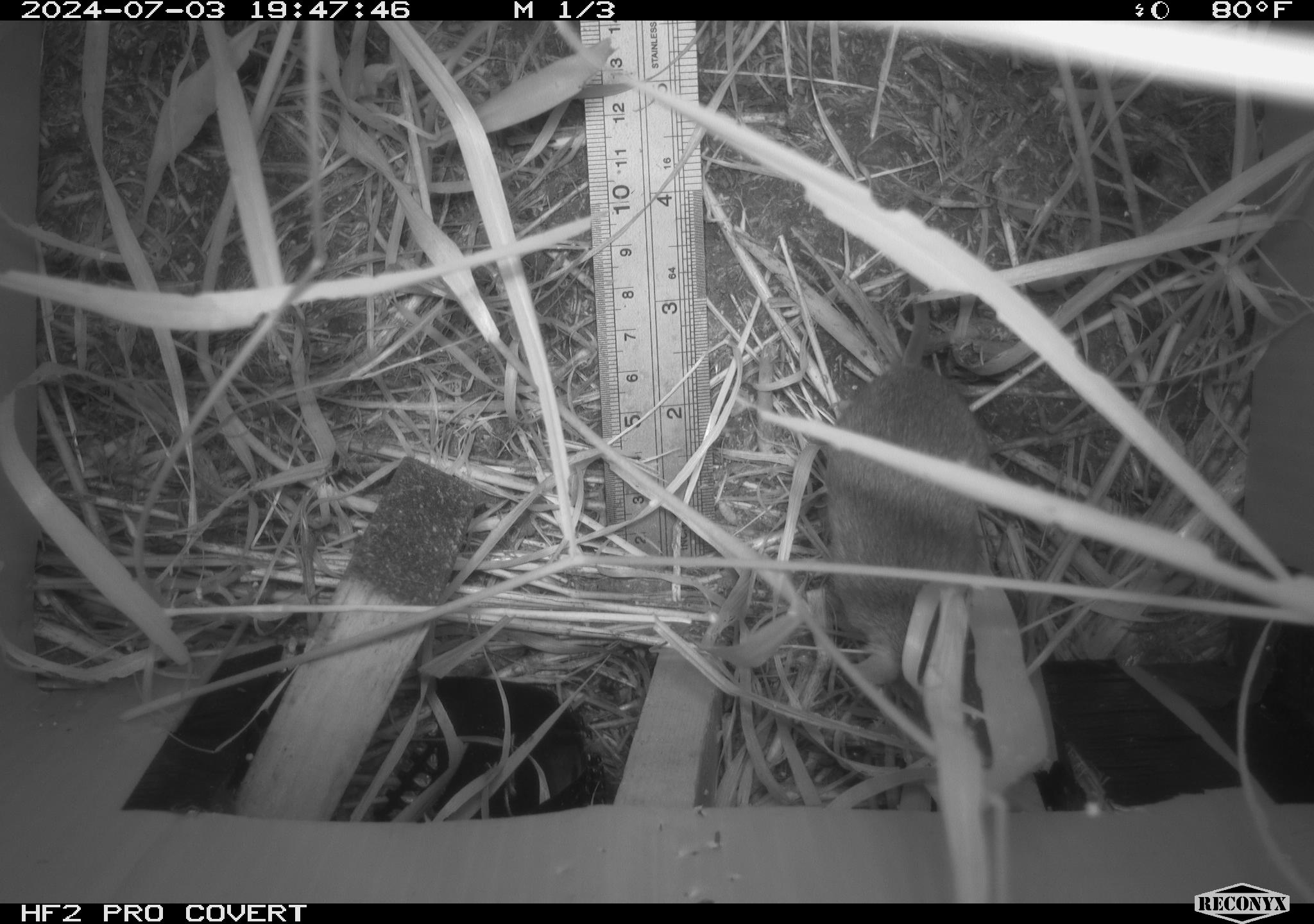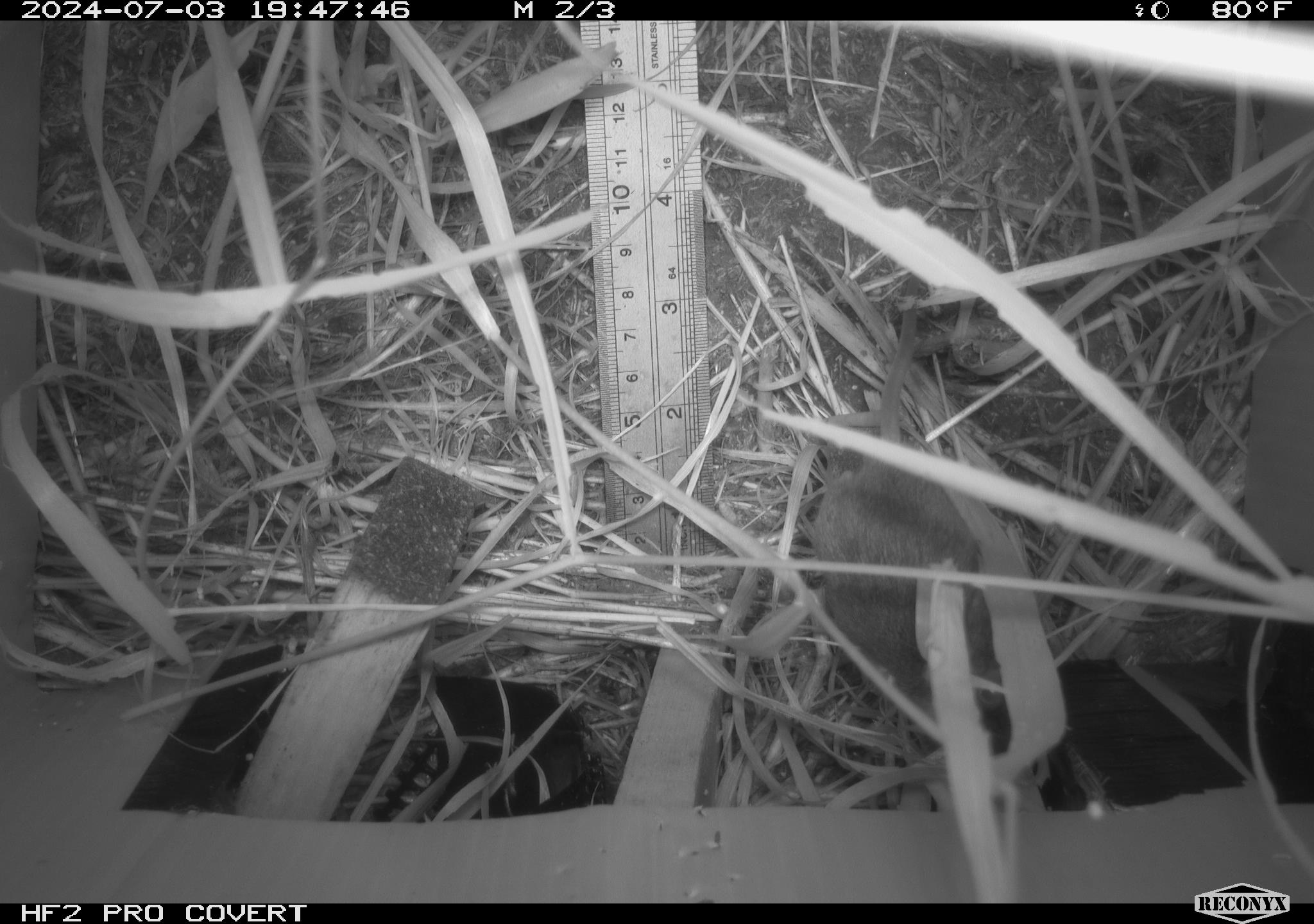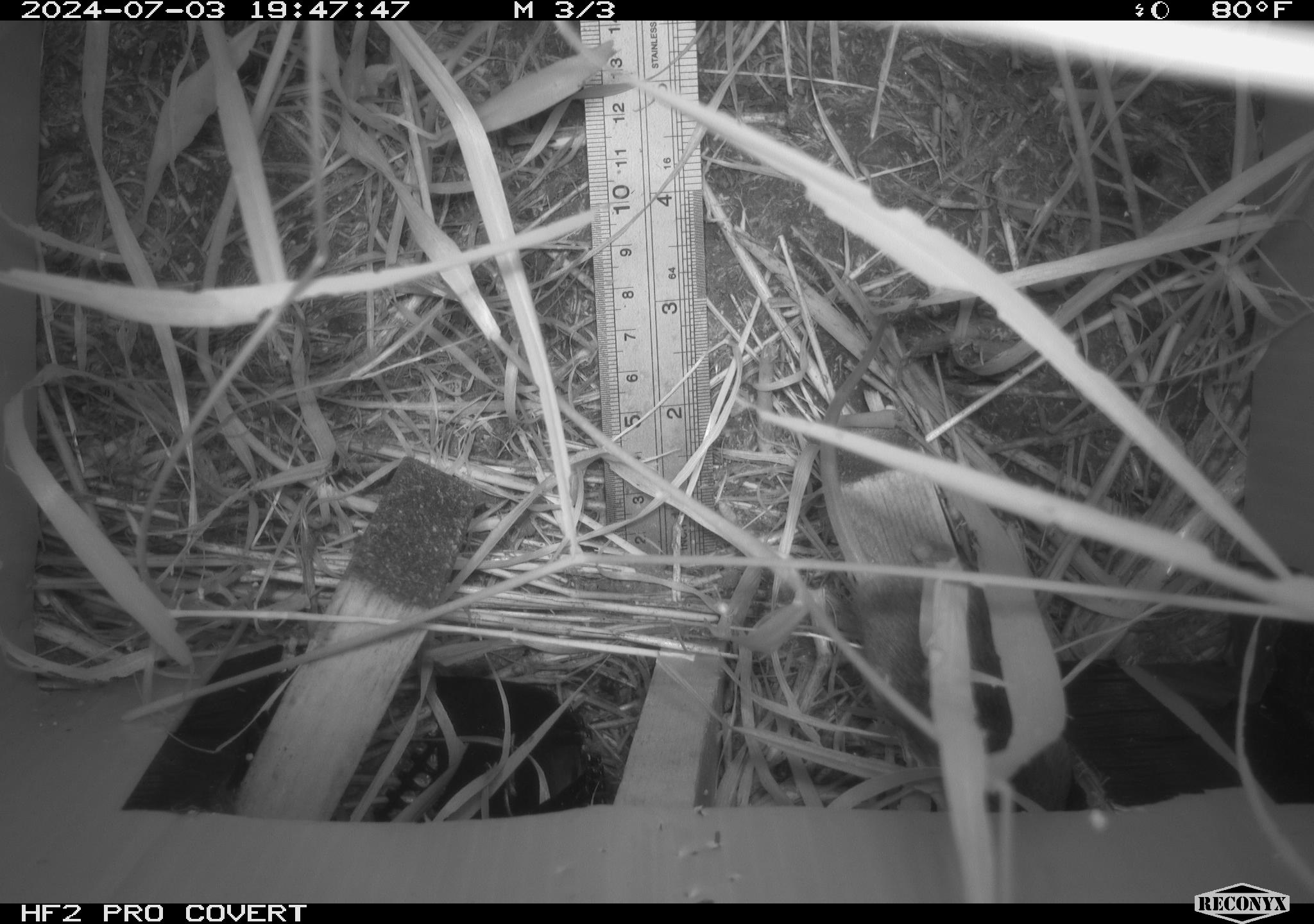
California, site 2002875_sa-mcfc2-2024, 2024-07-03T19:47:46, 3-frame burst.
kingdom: Animalia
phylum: Chordata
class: Mammalia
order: Rodentia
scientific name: Rodentia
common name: rodent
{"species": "rodent (Rodentia)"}